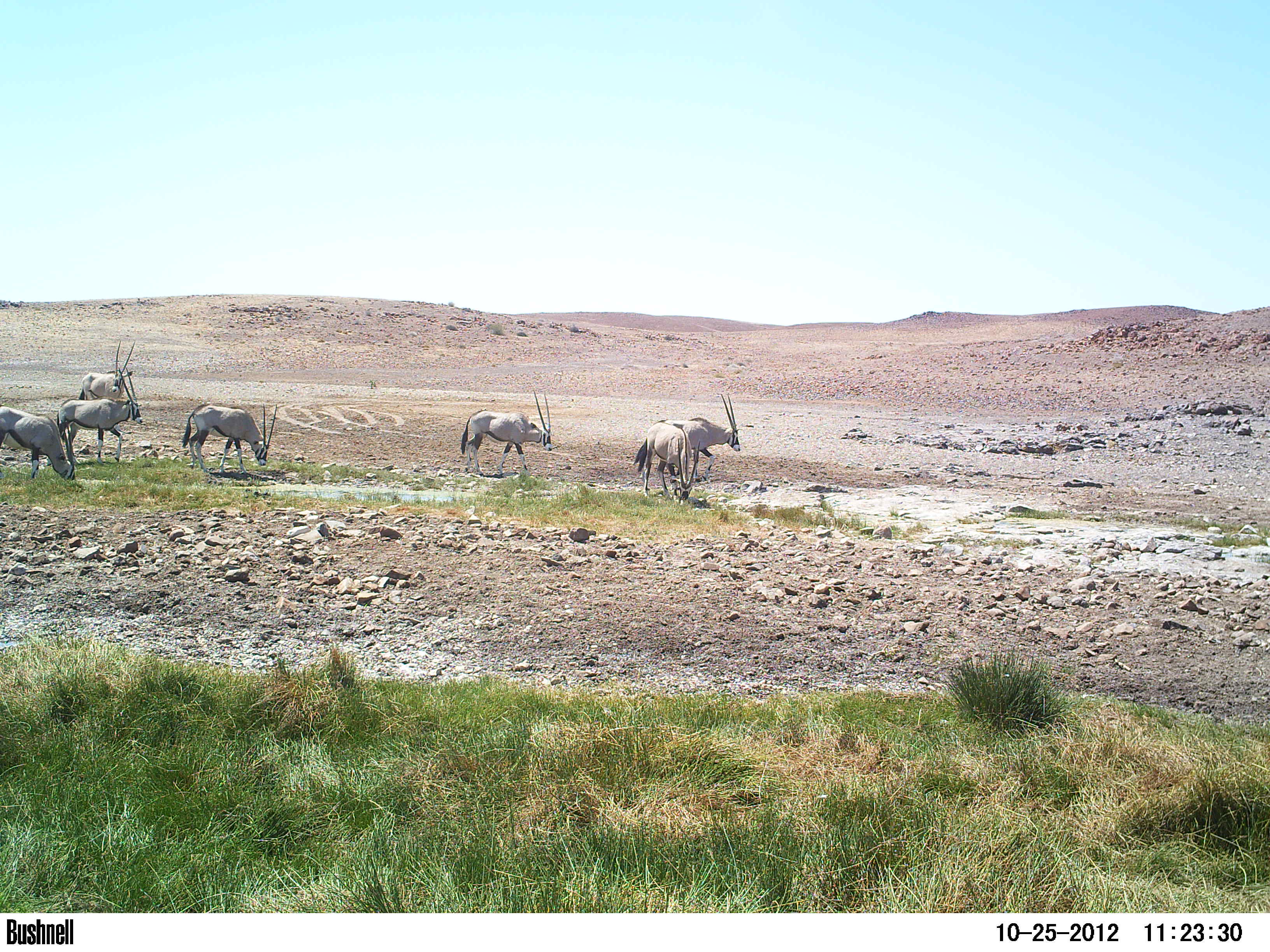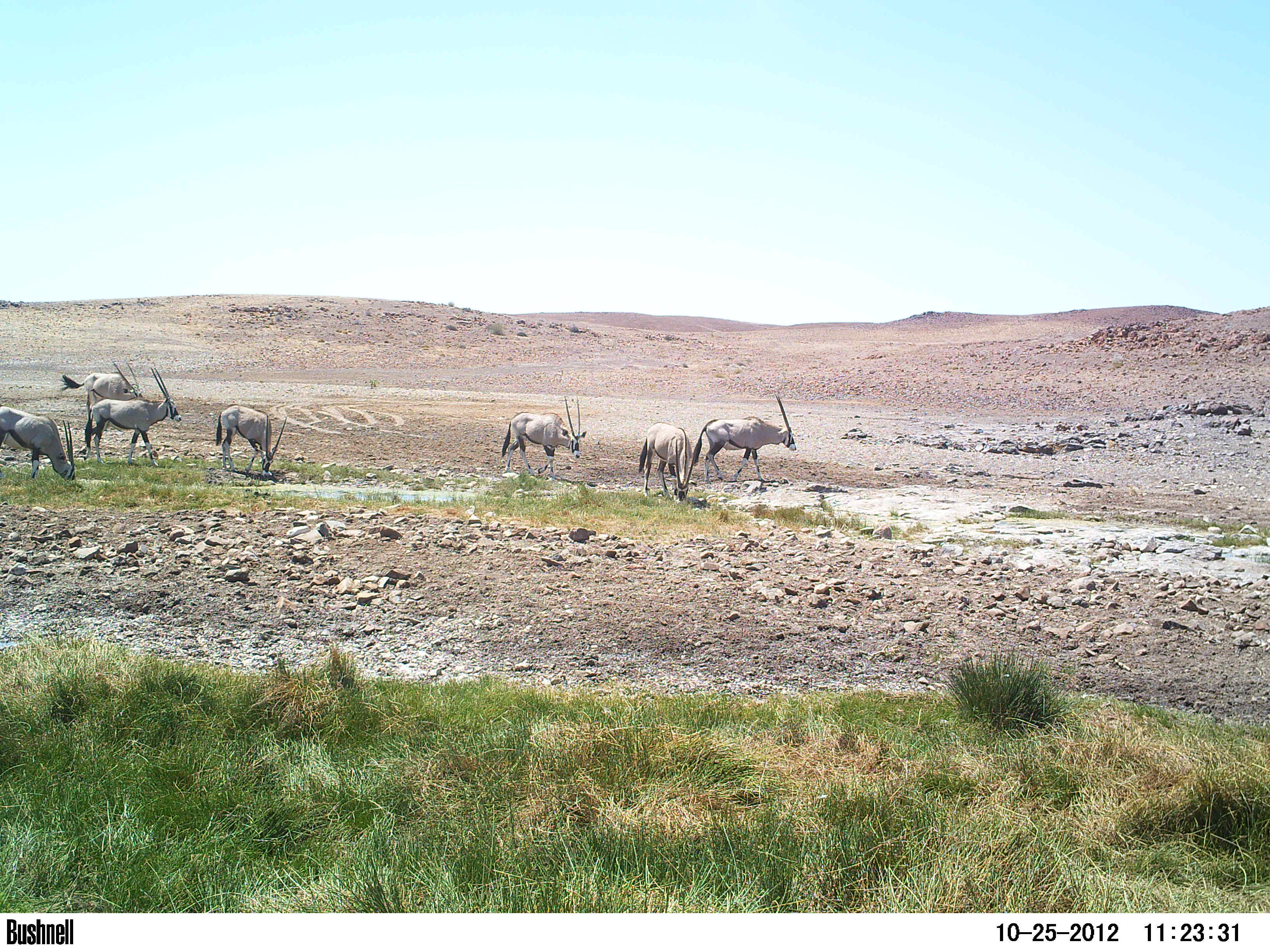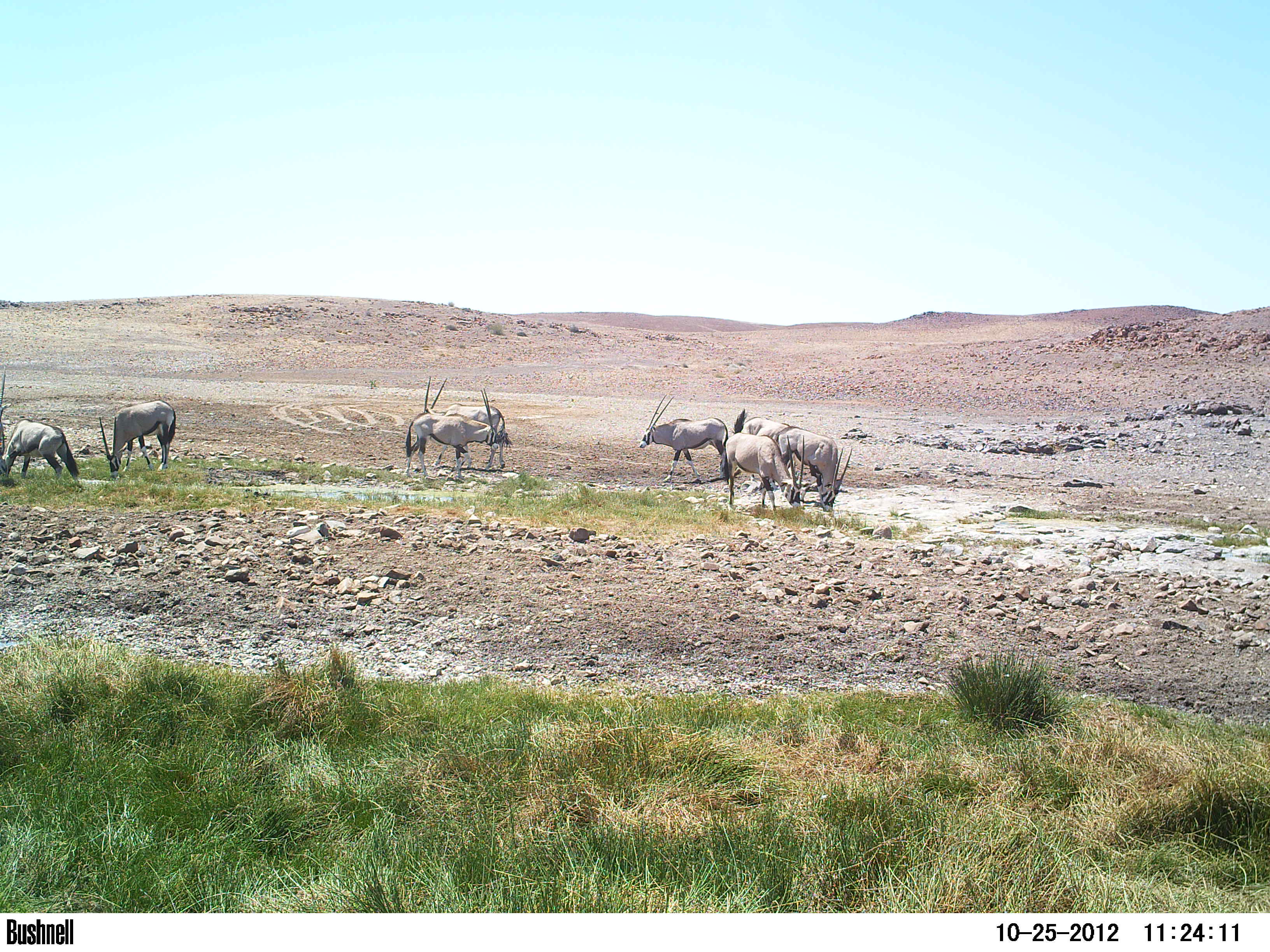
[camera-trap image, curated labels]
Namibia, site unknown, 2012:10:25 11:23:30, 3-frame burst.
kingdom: Animalia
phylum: Chordata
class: Mammalia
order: Artiodactyla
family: Bovidae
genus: Oryx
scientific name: Oryx gazella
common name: gemsbok